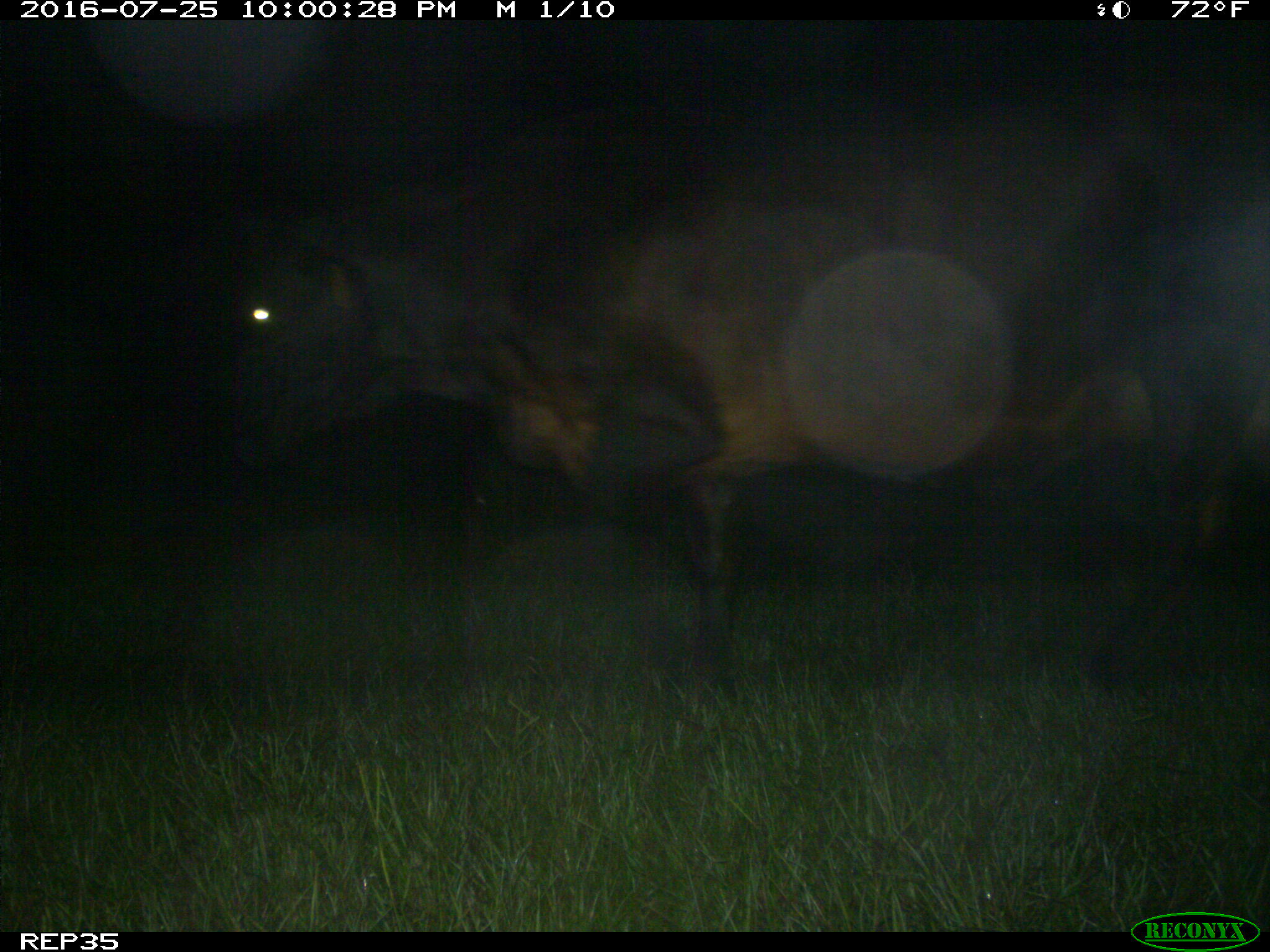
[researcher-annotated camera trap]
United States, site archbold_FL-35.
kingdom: Animalia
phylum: Chordata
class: Mammalia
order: Artiodactyla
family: Bovidae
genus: Bos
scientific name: Bos taurus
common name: domestic cow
Bos taurus (domestic cow).